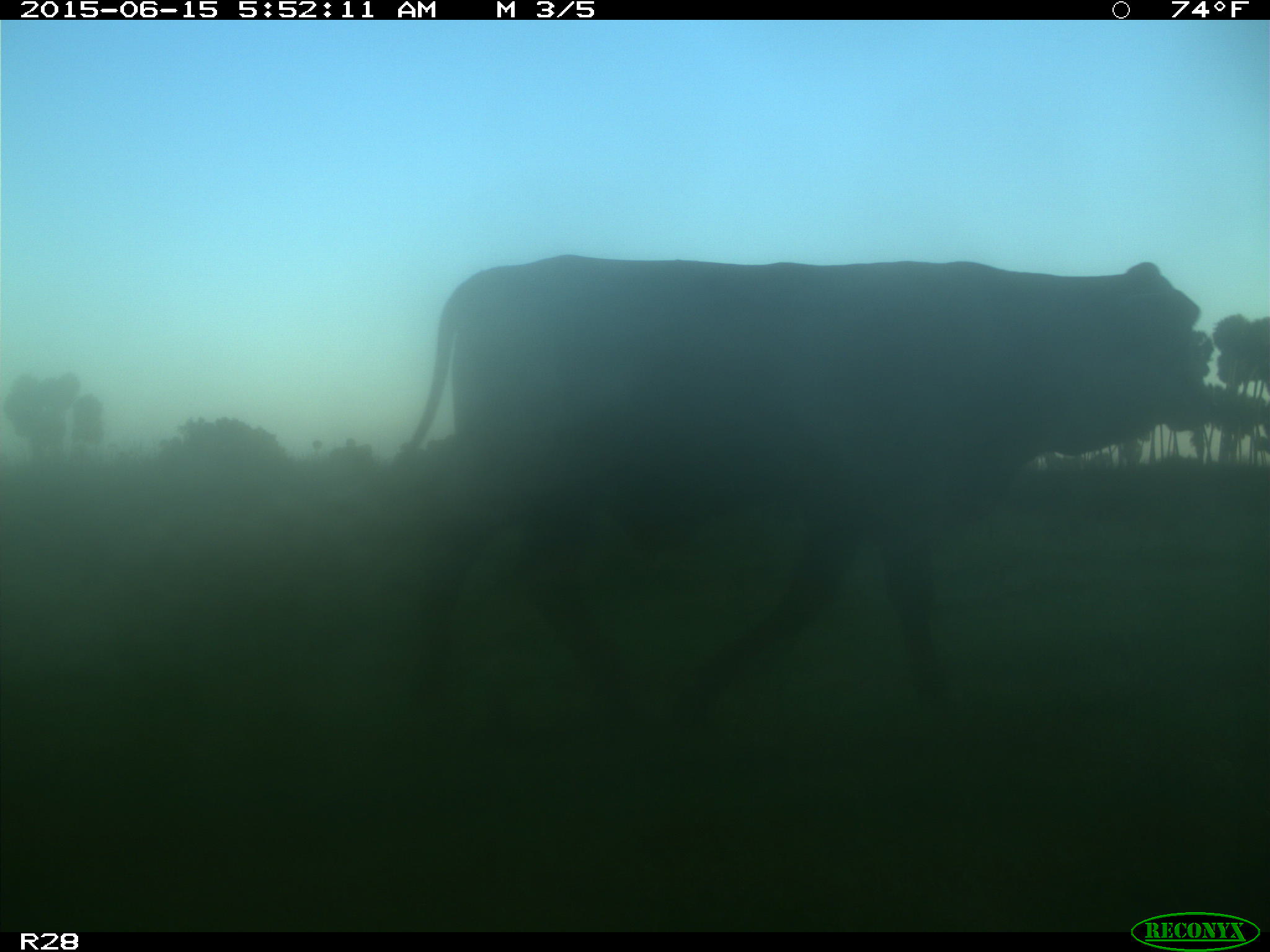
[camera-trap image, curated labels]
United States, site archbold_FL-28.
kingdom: Animalia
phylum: Chordata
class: Mammalia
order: Artiodactyla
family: Bovidae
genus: Bos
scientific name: Bos taurus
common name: domestic cow